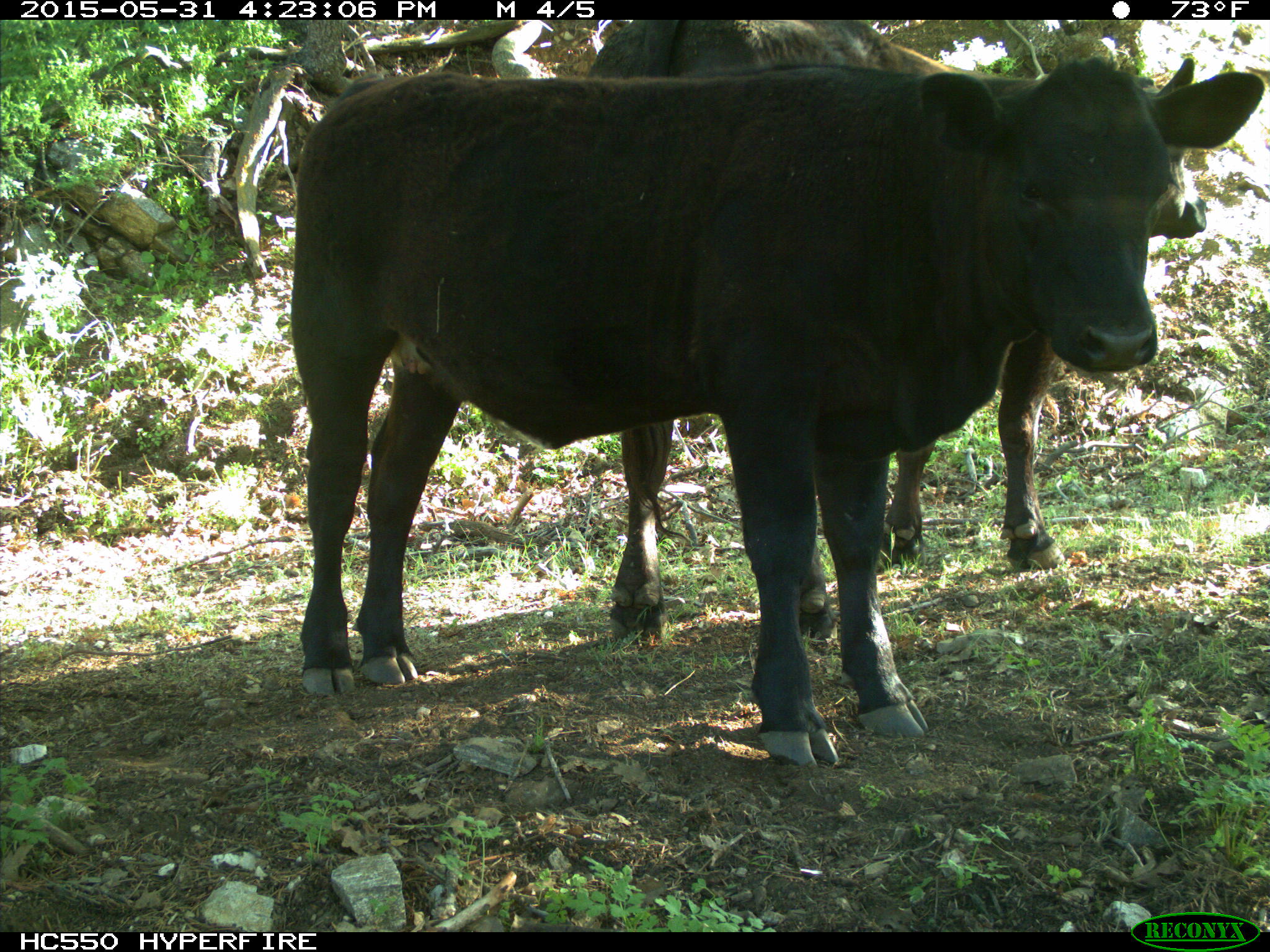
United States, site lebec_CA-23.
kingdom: Animalia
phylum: Chordata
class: Mammalia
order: Artiodactyla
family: Bovidae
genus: Bos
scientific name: Bos taurus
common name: domestic cow